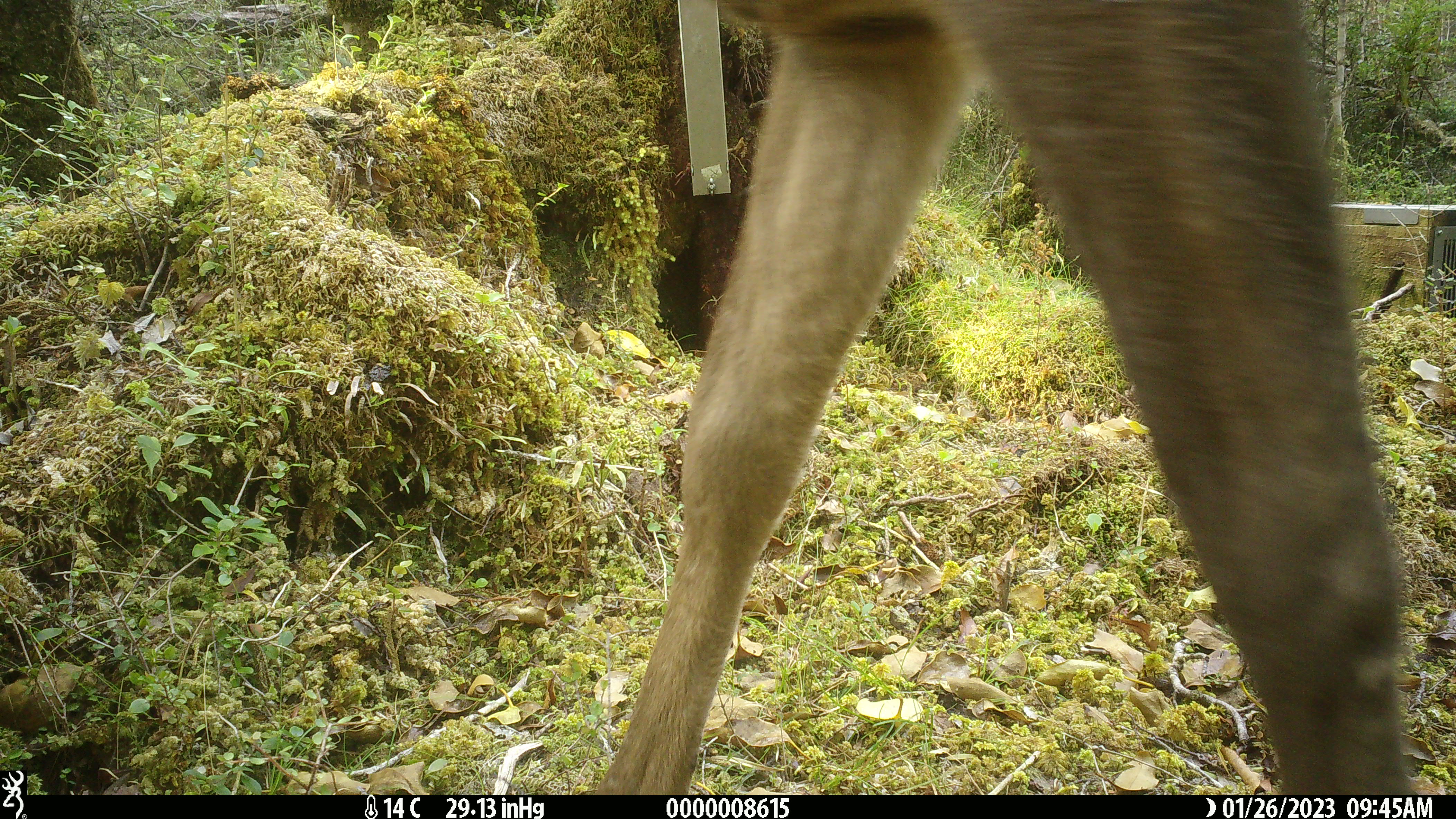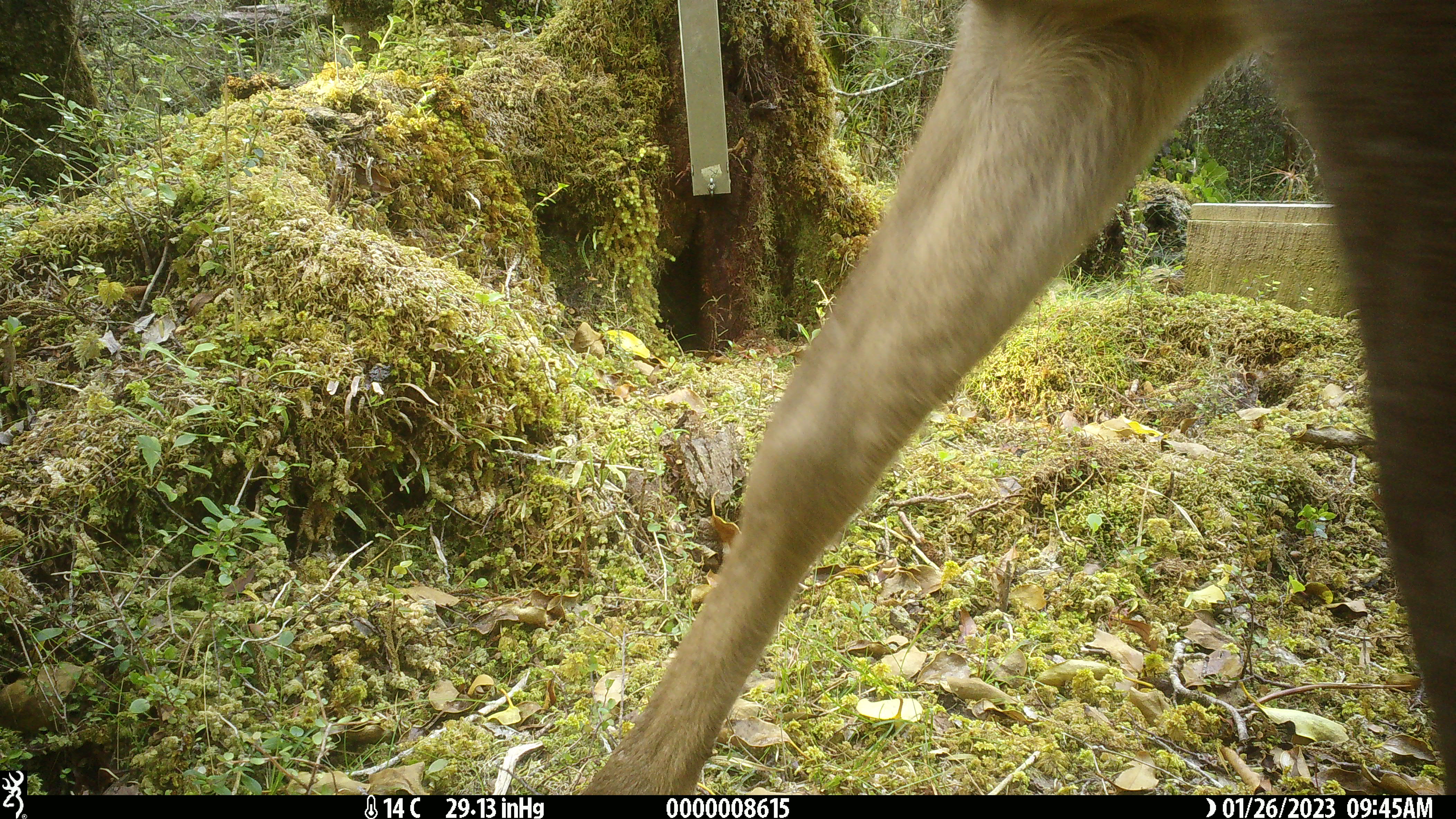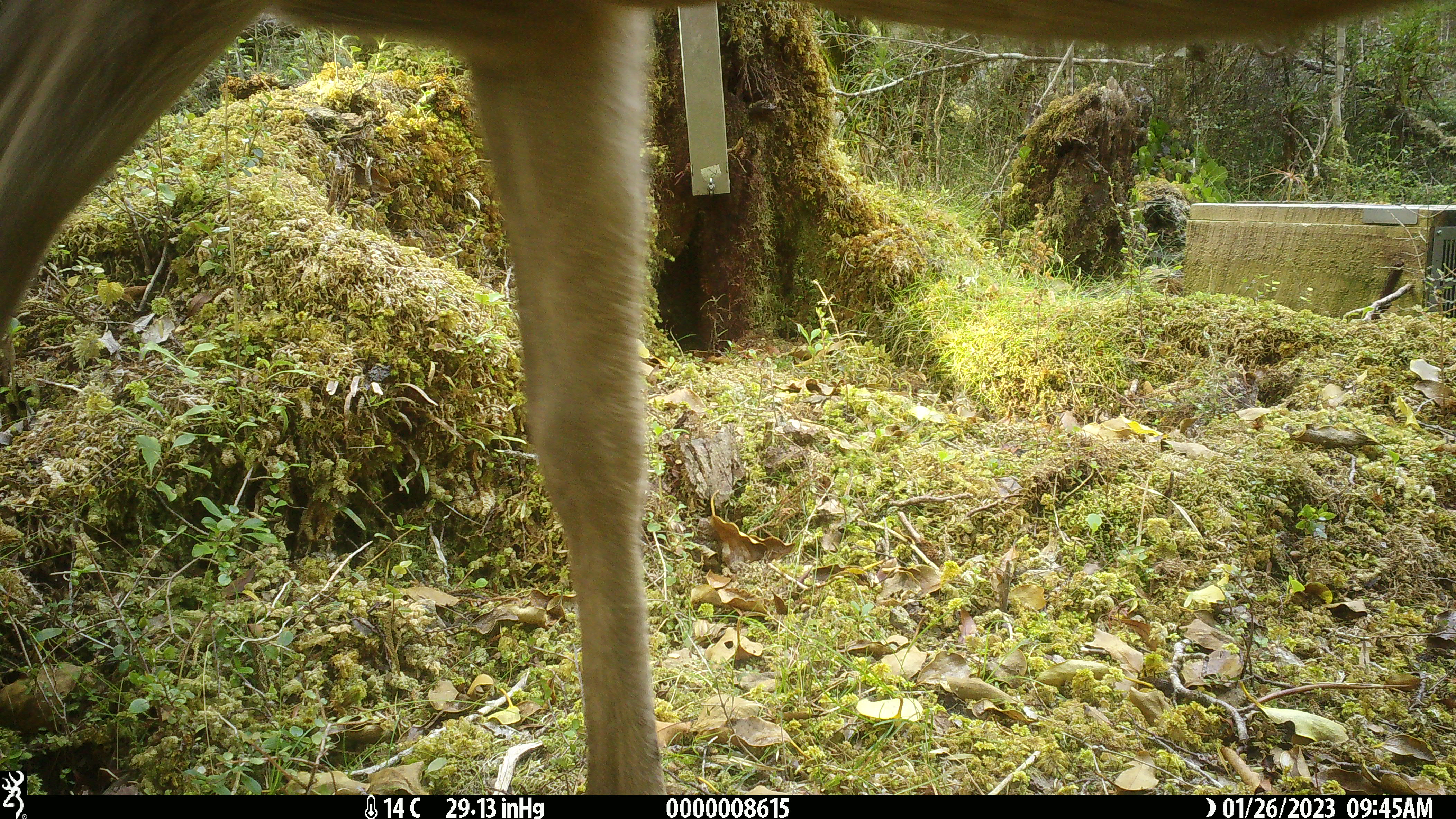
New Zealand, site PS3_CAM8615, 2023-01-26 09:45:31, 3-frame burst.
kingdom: Animalia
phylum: Chordata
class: Mammalia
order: Artiodactyla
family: Cervidae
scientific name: Cervidae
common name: deer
Deer (Cervidae).